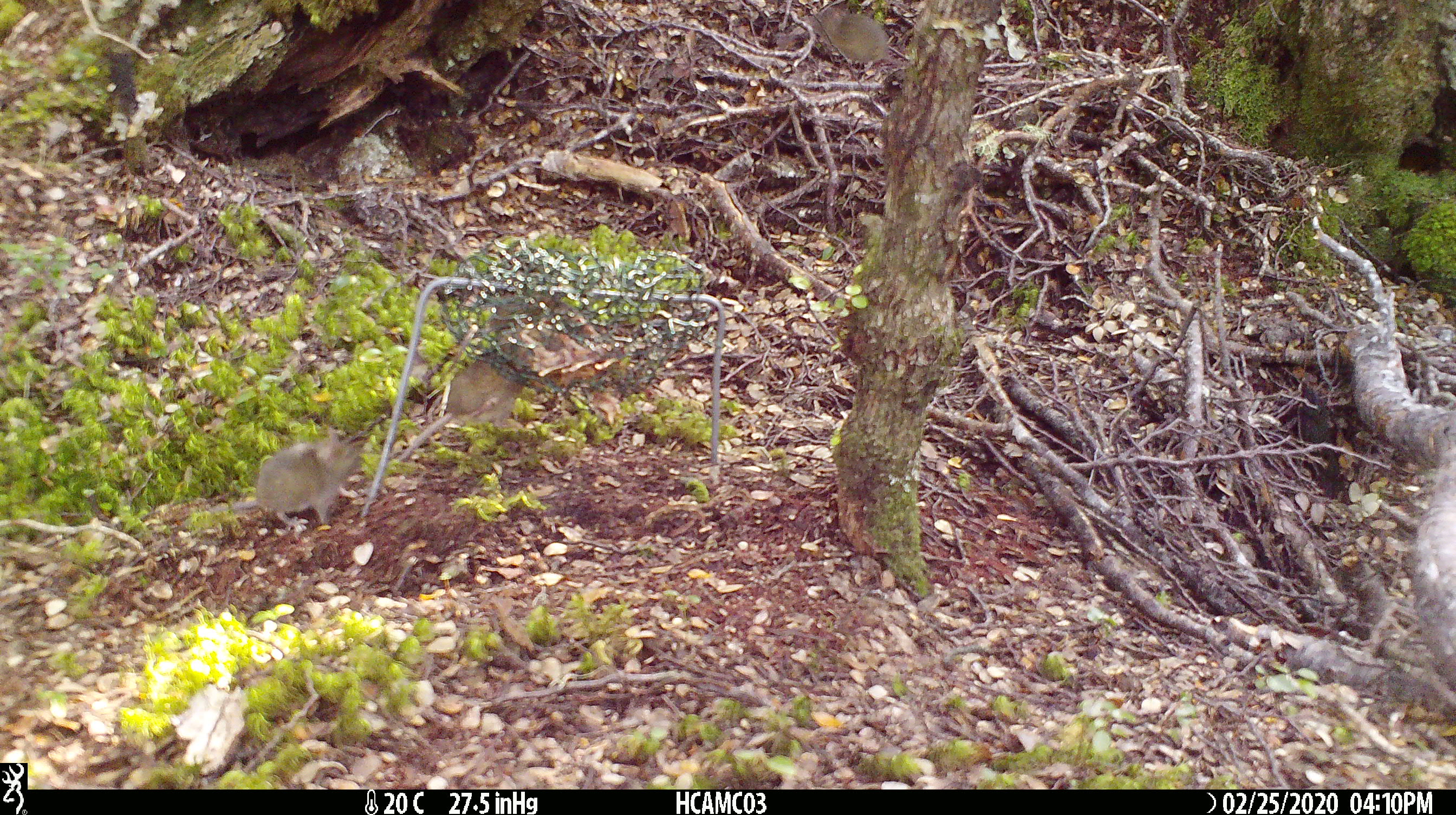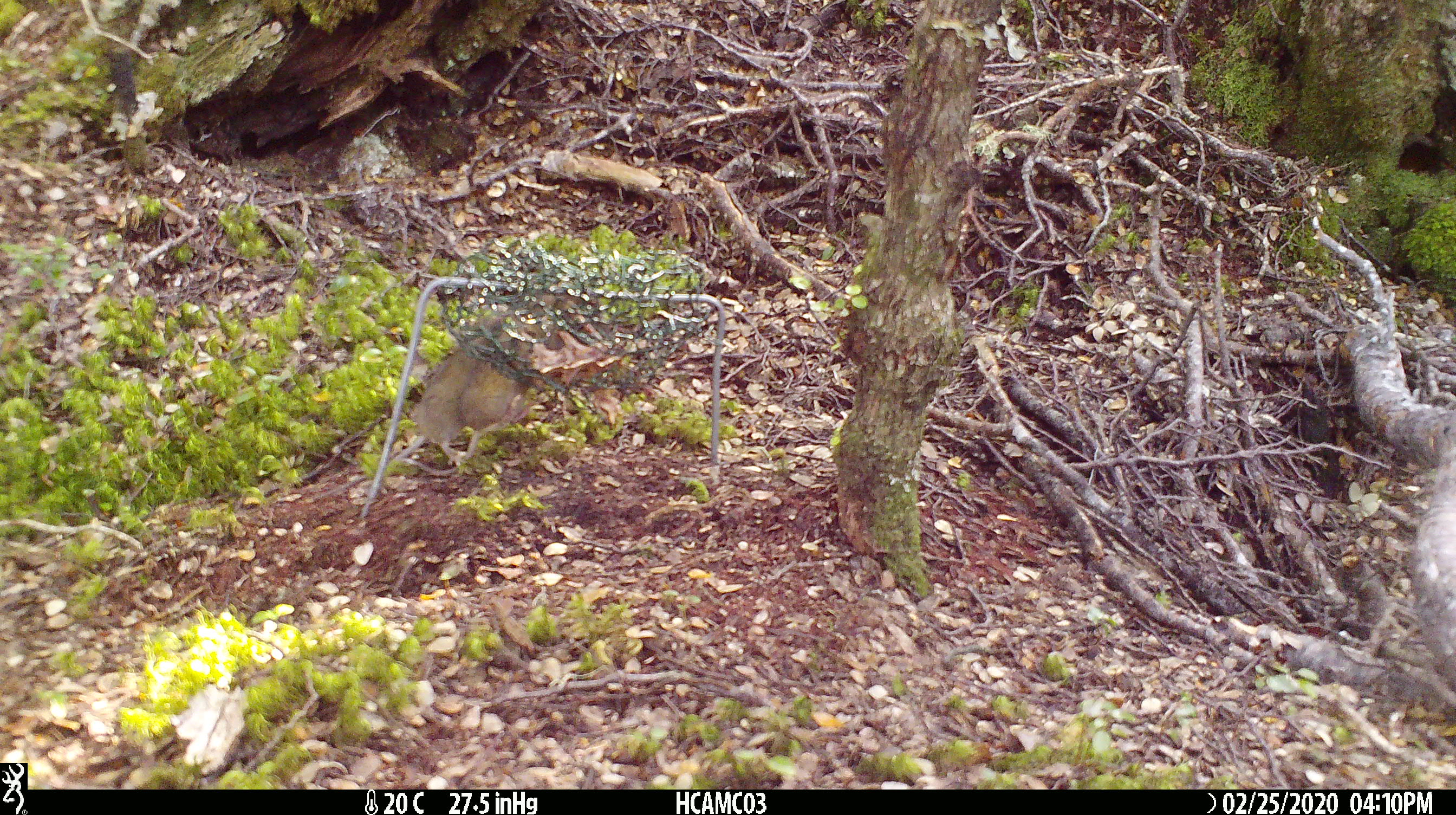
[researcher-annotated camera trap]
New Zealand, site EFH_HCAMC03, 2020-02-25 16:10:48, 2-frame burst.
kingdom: Animalia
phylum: Chordata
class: Mammalia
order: Rodentia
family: Muridae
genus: Mus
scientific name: Mus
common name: mouse